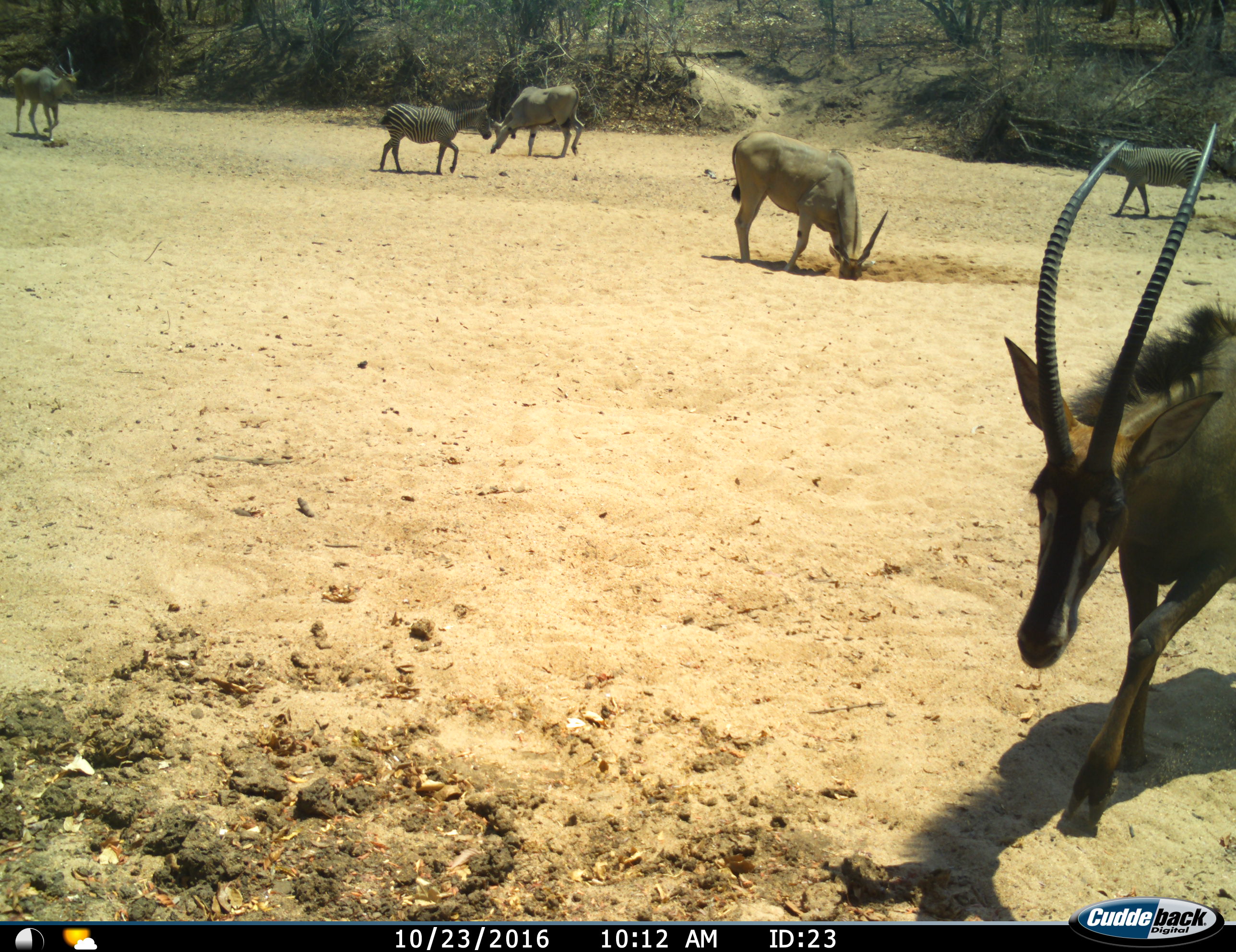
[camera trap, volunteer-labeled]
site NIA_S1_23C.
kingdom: Animalia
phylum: Chordata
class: Mammalia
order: Artiodactyla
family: Bovidae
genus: Tragelaphus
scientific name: Tragelaphus oryx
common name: eland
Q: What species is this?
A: Eland (Tragelaphus oryx).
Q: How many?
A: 3.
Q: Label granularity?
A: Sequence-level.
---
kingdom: Animalia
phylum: Chordata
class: Mammalia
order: Artiodactyla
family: Bovidae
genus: Hippotragus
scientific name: Hippotragus niger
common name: sable antelope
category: sable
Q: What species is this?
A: Sable (sable antelope) (Hippotragus niger).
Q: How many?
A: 1.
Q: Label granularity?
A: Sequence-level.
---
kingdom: Animalia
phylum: Chordata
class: Mammalia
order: Perissodactyla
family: Equidae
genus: Equus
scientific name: Equus quagga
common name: plains zebra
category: zebraplains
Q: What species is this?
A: Zebraplains (plains zebra) (Equus quagga).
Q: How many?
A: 2.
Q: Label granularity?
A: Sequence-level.